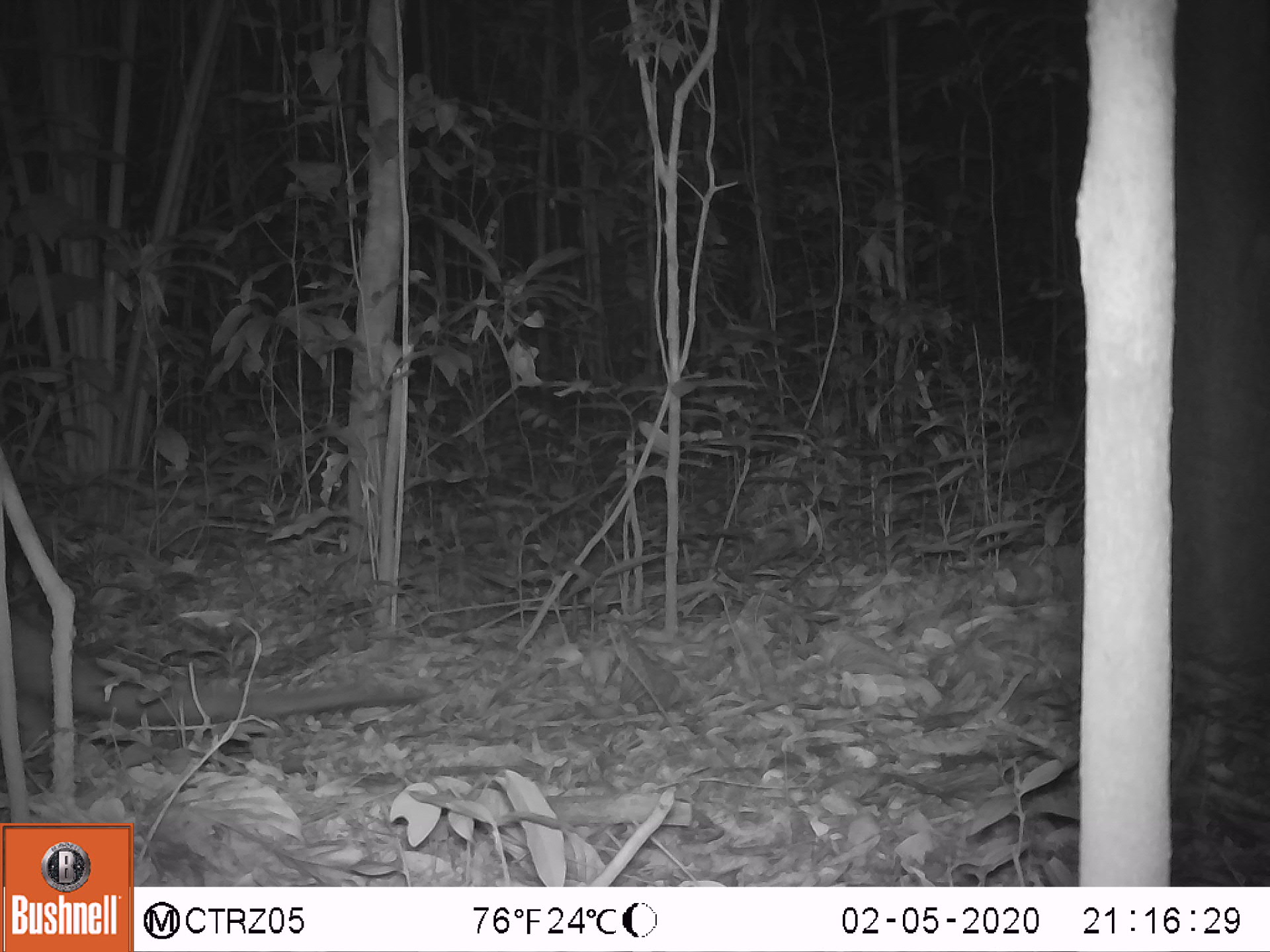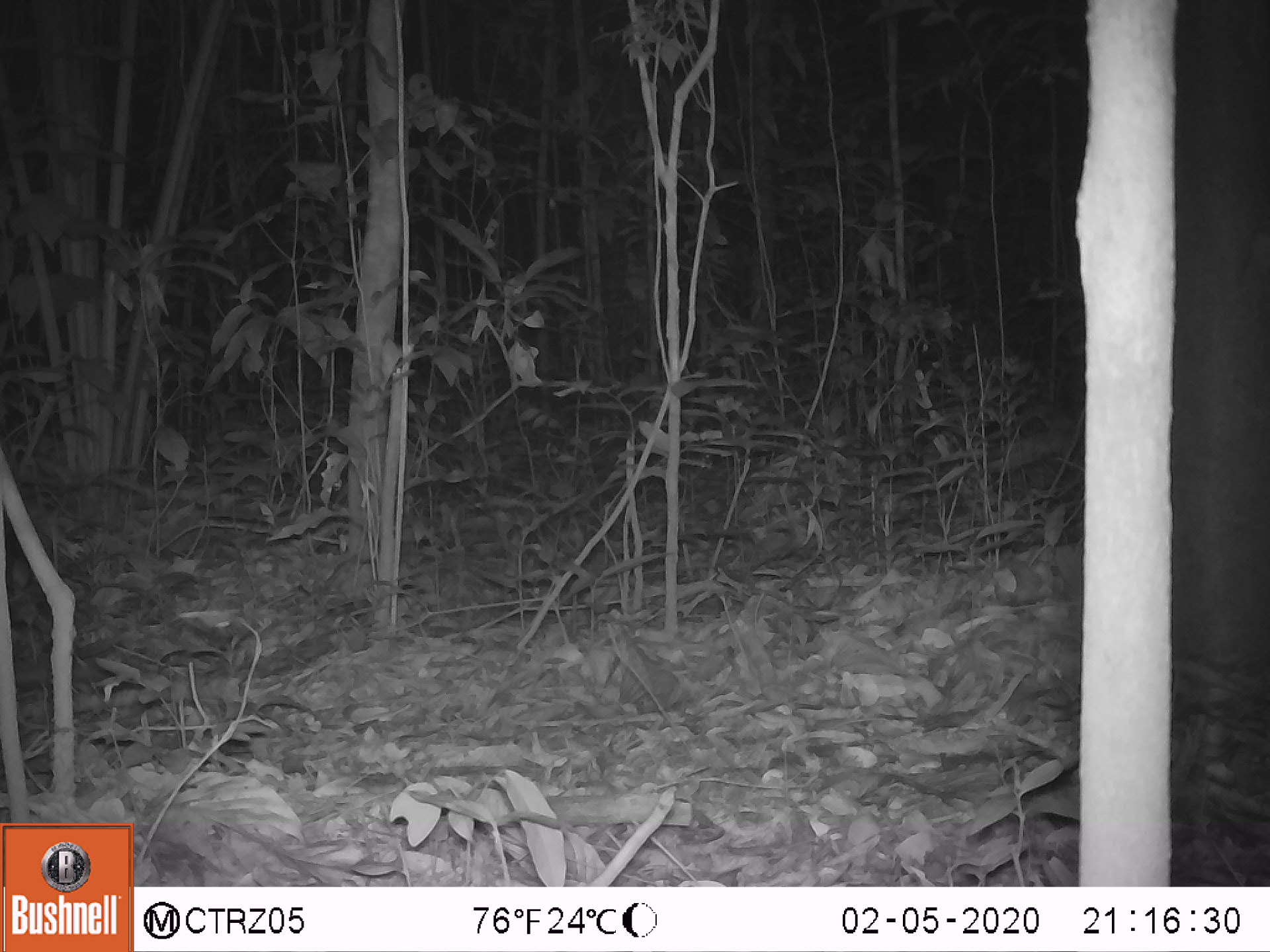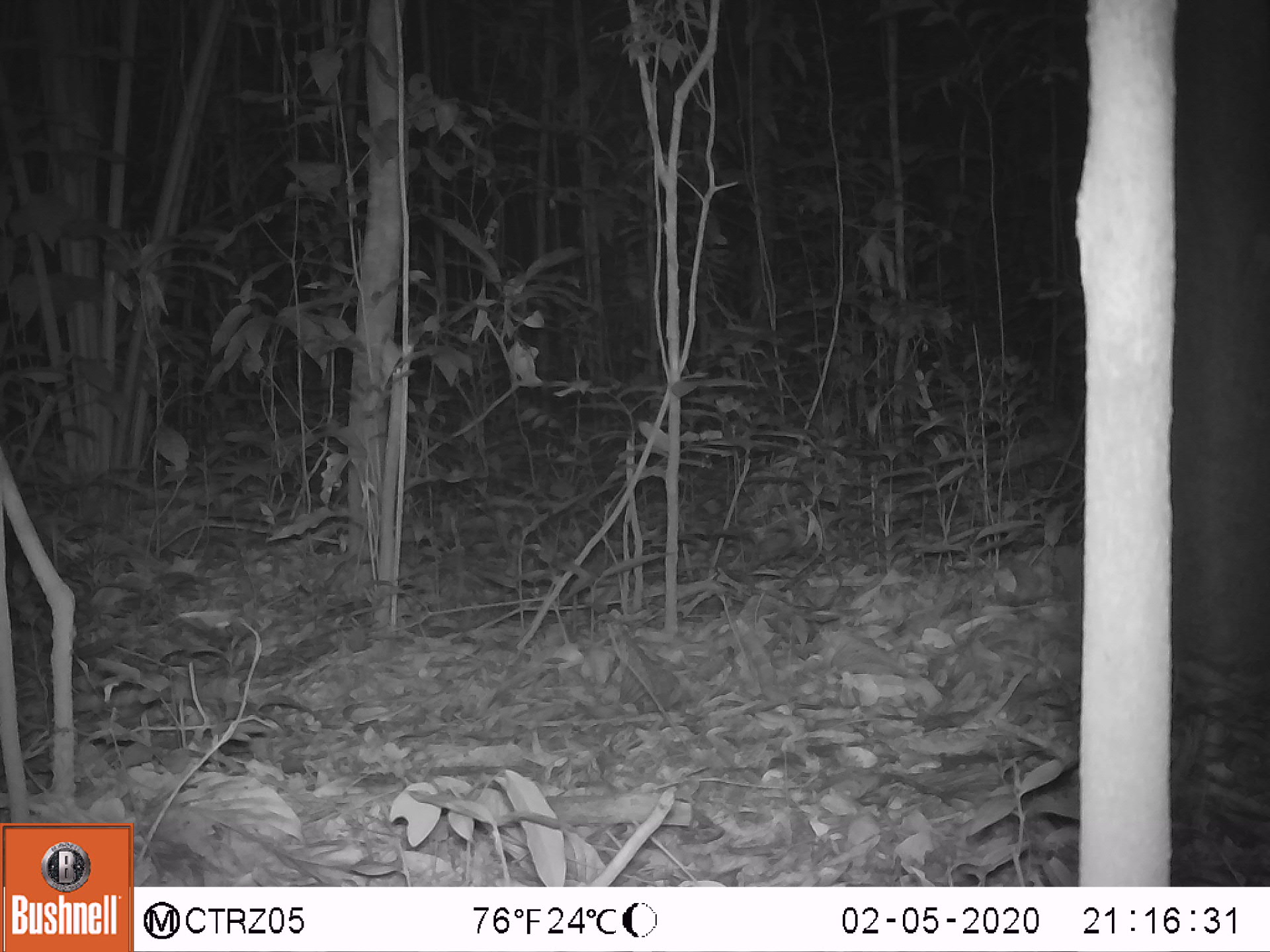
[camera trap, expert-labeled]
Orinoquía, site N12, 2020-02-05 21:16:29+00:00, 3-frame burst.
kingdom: Animalia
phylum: Chordata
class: Mammalia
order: Pilosa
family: Myrmecophagidae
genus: Tamandua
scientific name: Tamandua tetradactyla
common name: southern tamandua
Southern tamandua (Tamandua tetradactyla).